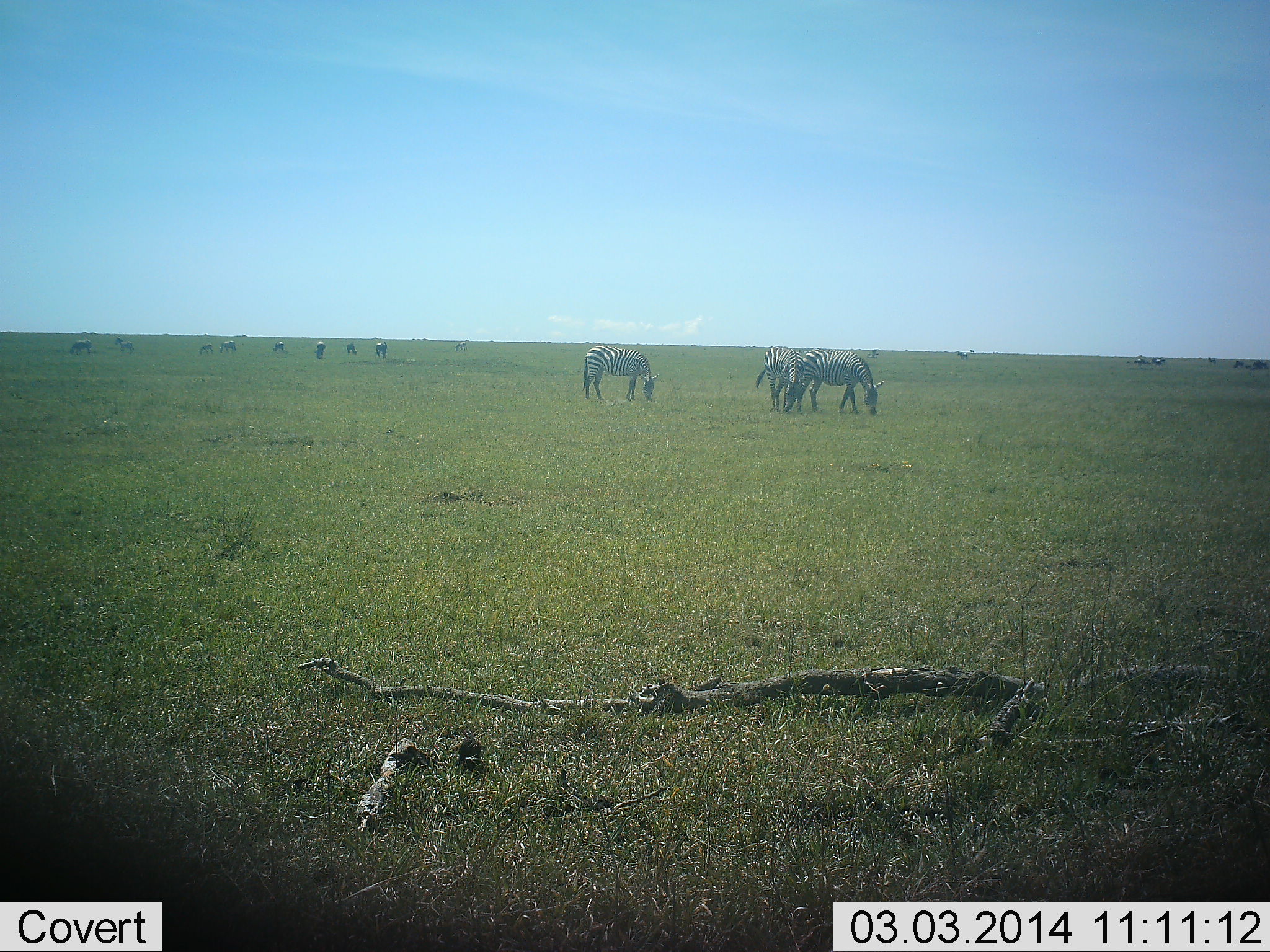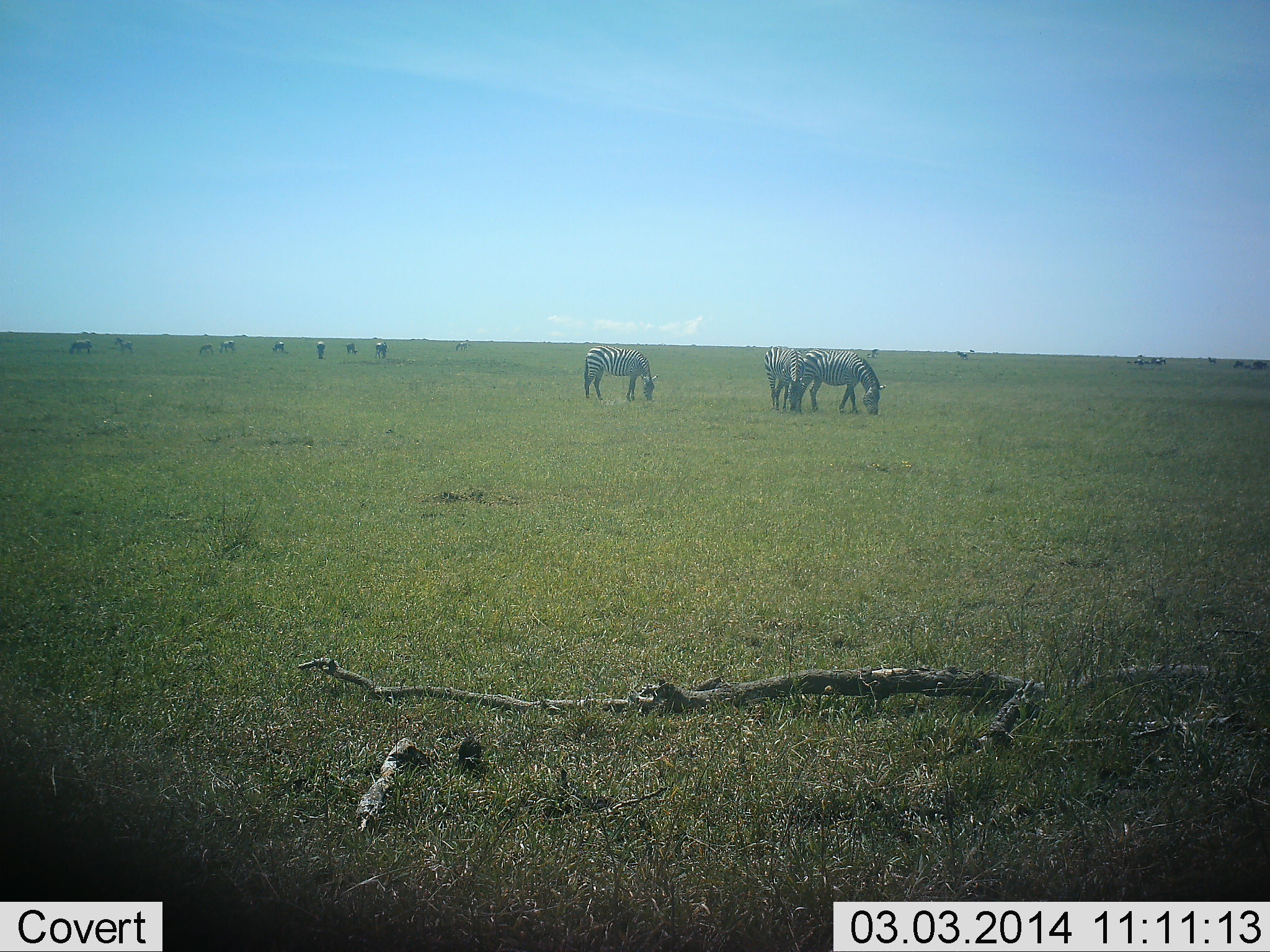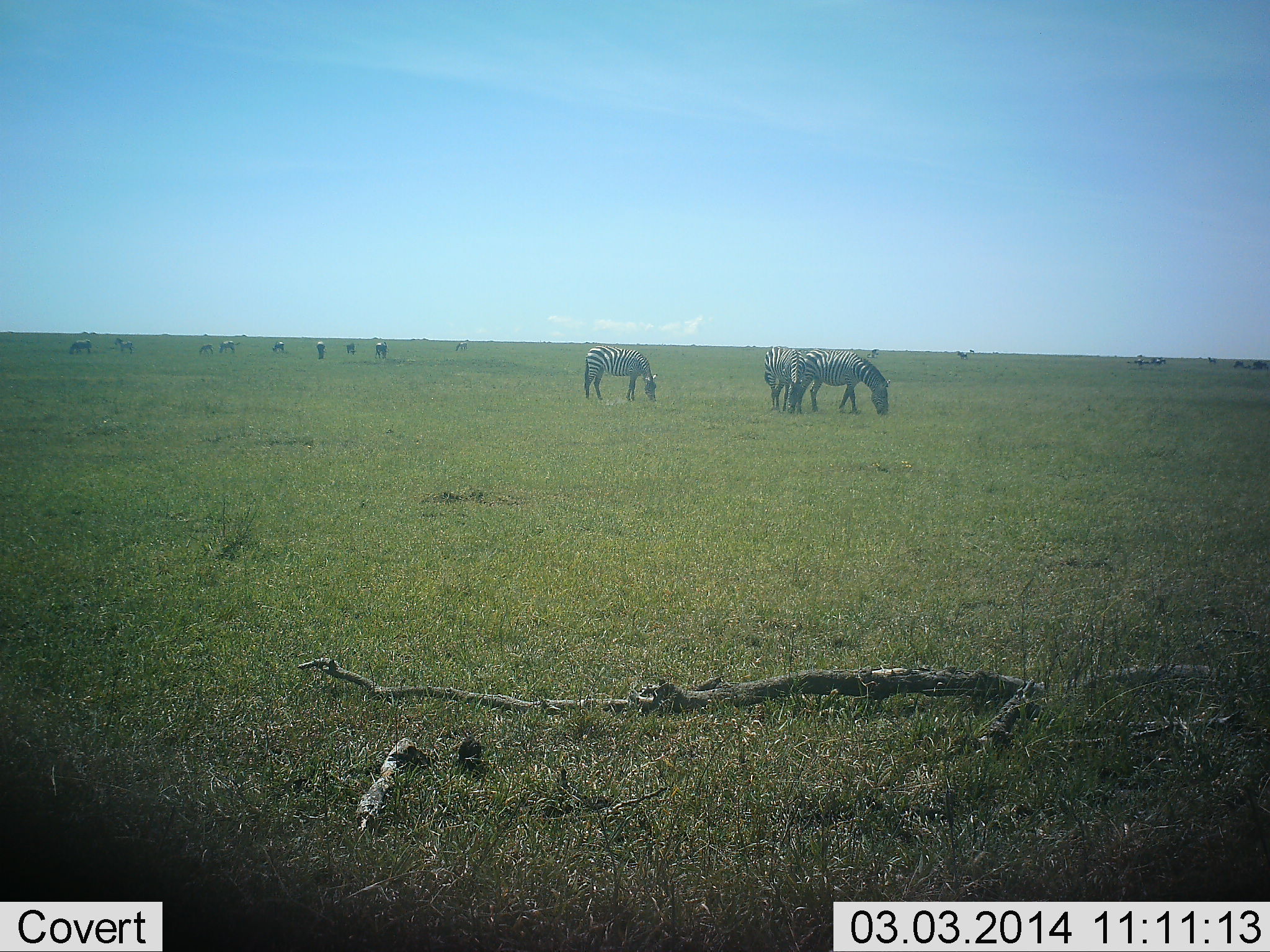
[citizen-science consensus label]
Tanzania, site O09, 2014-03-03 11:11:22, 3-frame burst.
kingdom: Animalia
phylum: Chordata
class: Mammalia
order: Perissodactyla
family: Equidae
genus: Equus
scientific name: Equus quagga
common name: plains zebra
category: zebra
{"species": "zebra (plains zebra) (Equus quagga)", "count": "11-50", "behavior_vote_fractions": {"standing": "40%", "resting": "0%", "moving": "20%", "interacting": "0%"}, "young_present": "0%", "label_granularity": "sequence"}